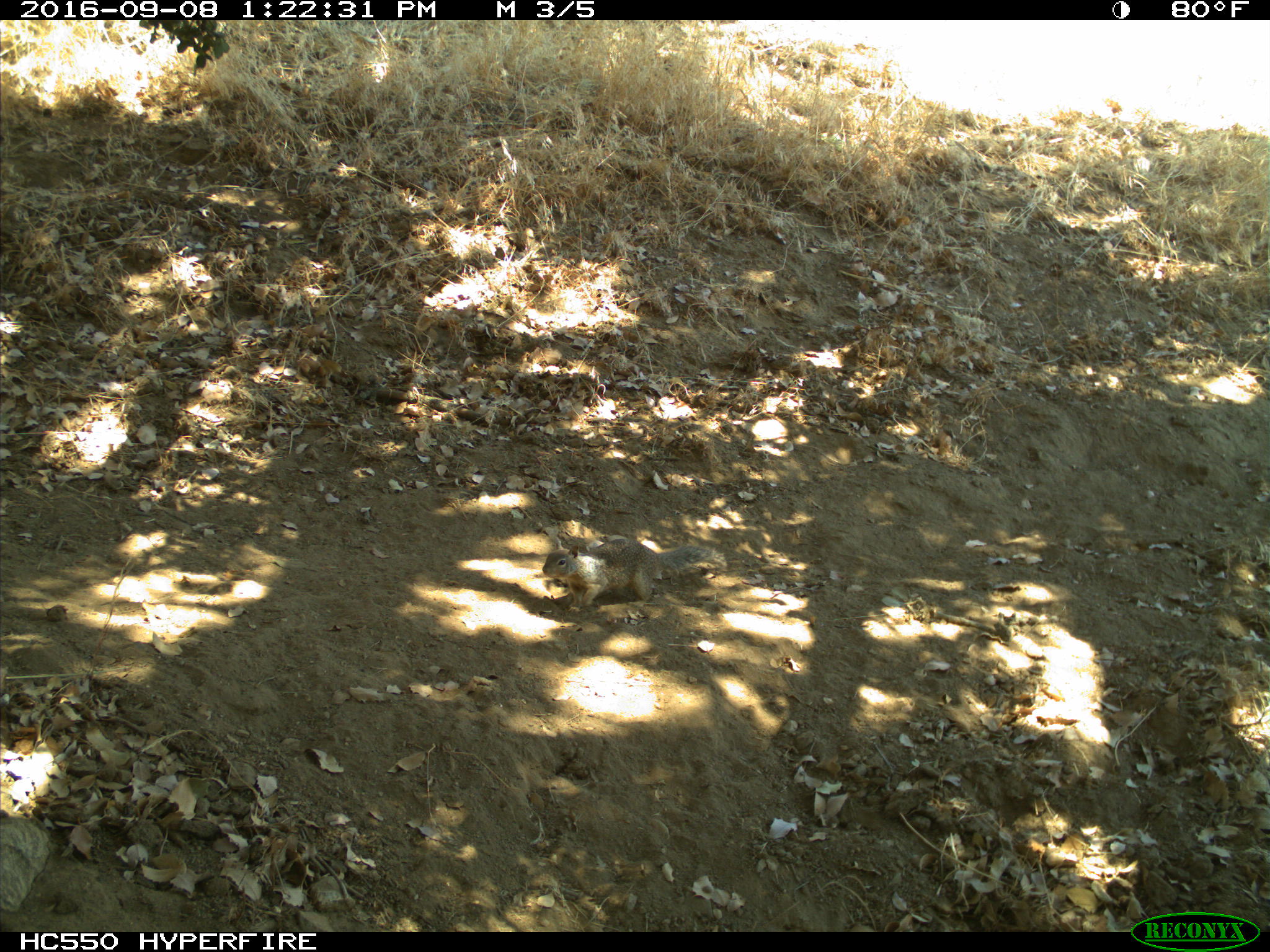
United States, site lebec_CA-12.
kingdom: Animalia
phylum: Chordata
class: Mammalia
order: Rodentia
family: Sciuridae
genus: Otospermophilus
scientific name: Otospermophilus beecheyi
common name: california ground squirrel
Otospermophilus beecheyi (california ground squirrel).